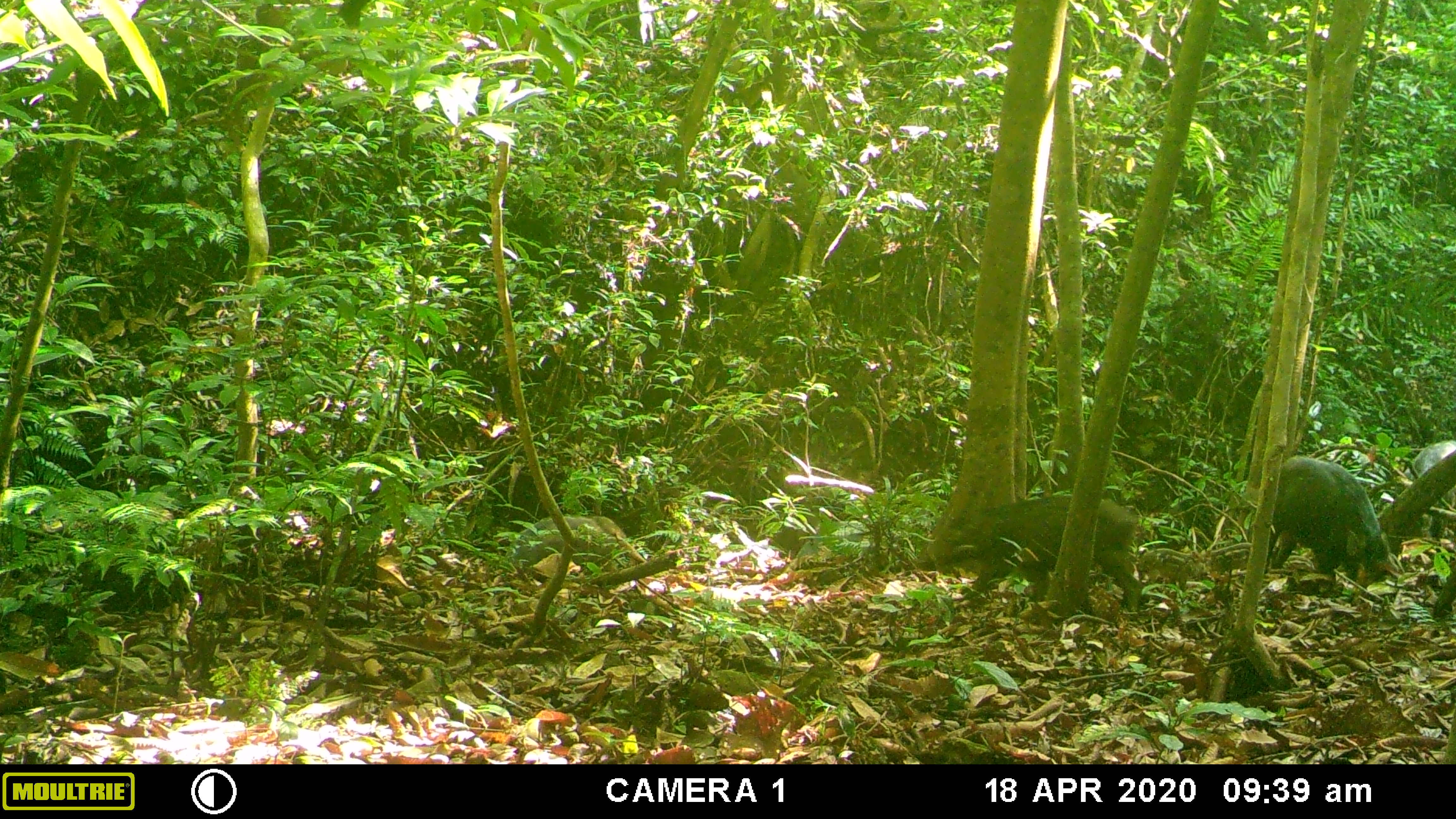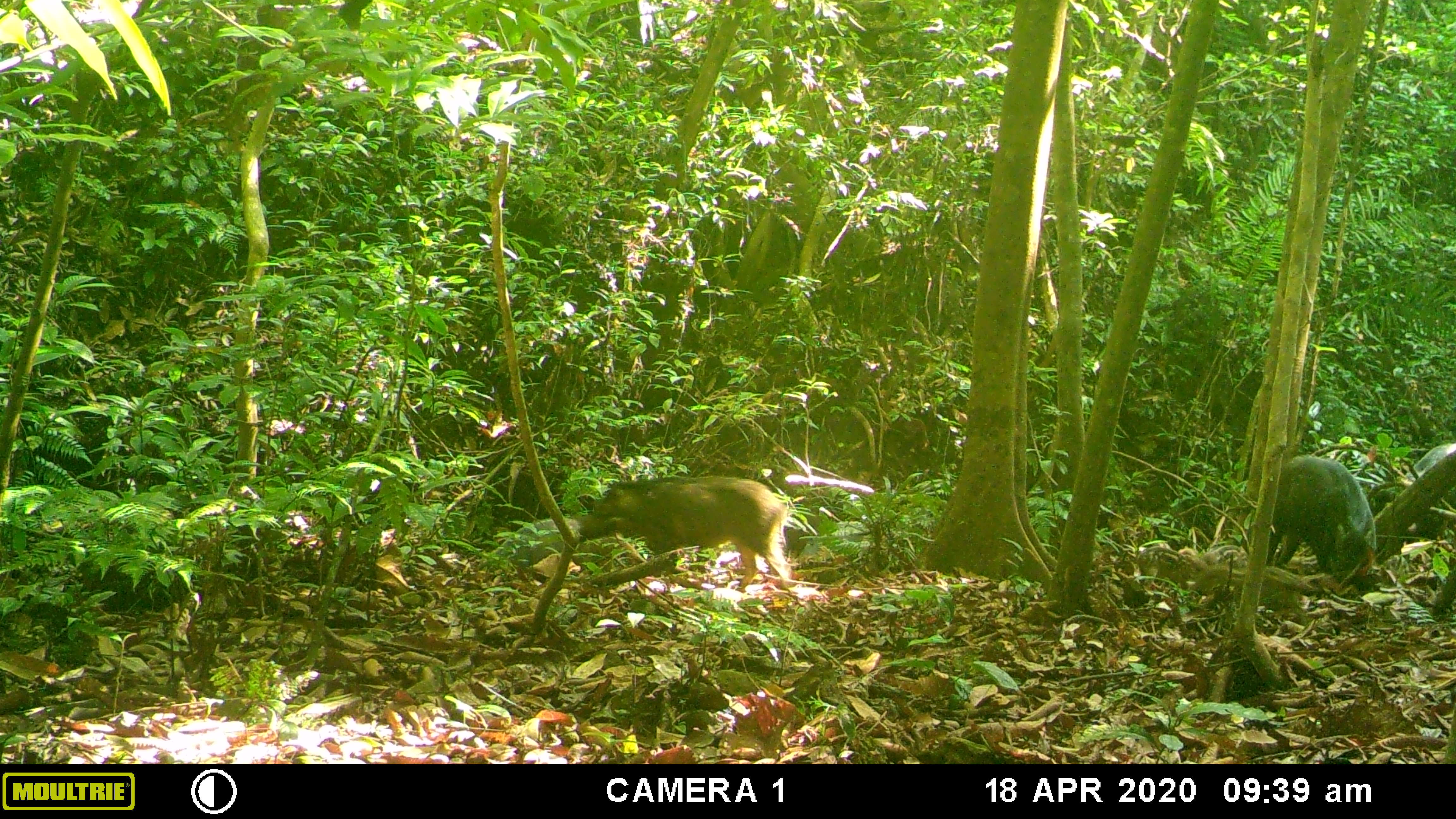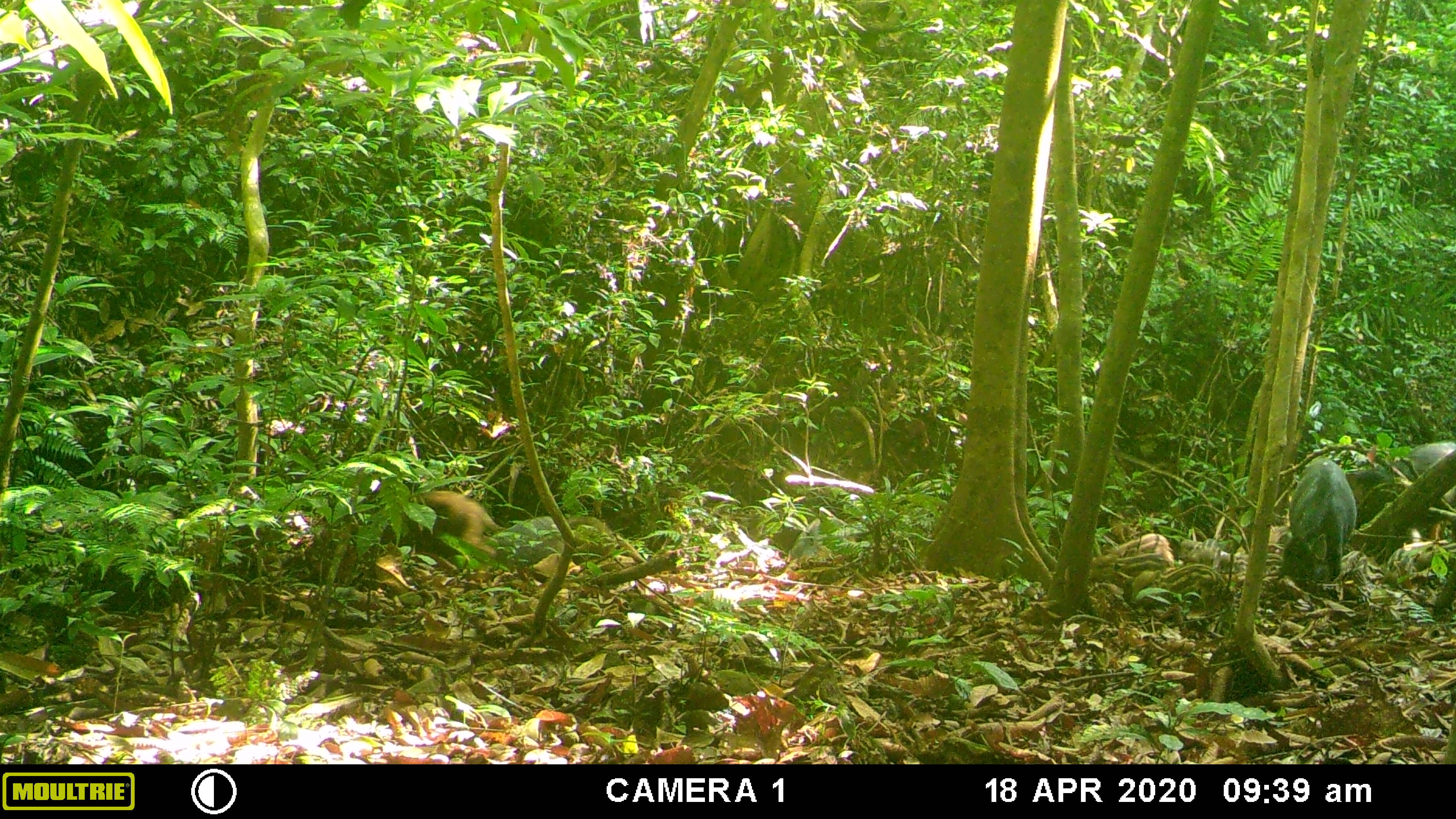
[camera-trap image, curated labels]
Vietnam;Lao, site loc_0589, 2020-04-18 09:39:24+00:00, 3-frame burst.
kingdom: Animalia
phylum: Chordata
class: Mammalia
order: Artiodactyla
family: Suidae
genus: Sus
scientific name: Sus scrofa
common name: eurasian wild pig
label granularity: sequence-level